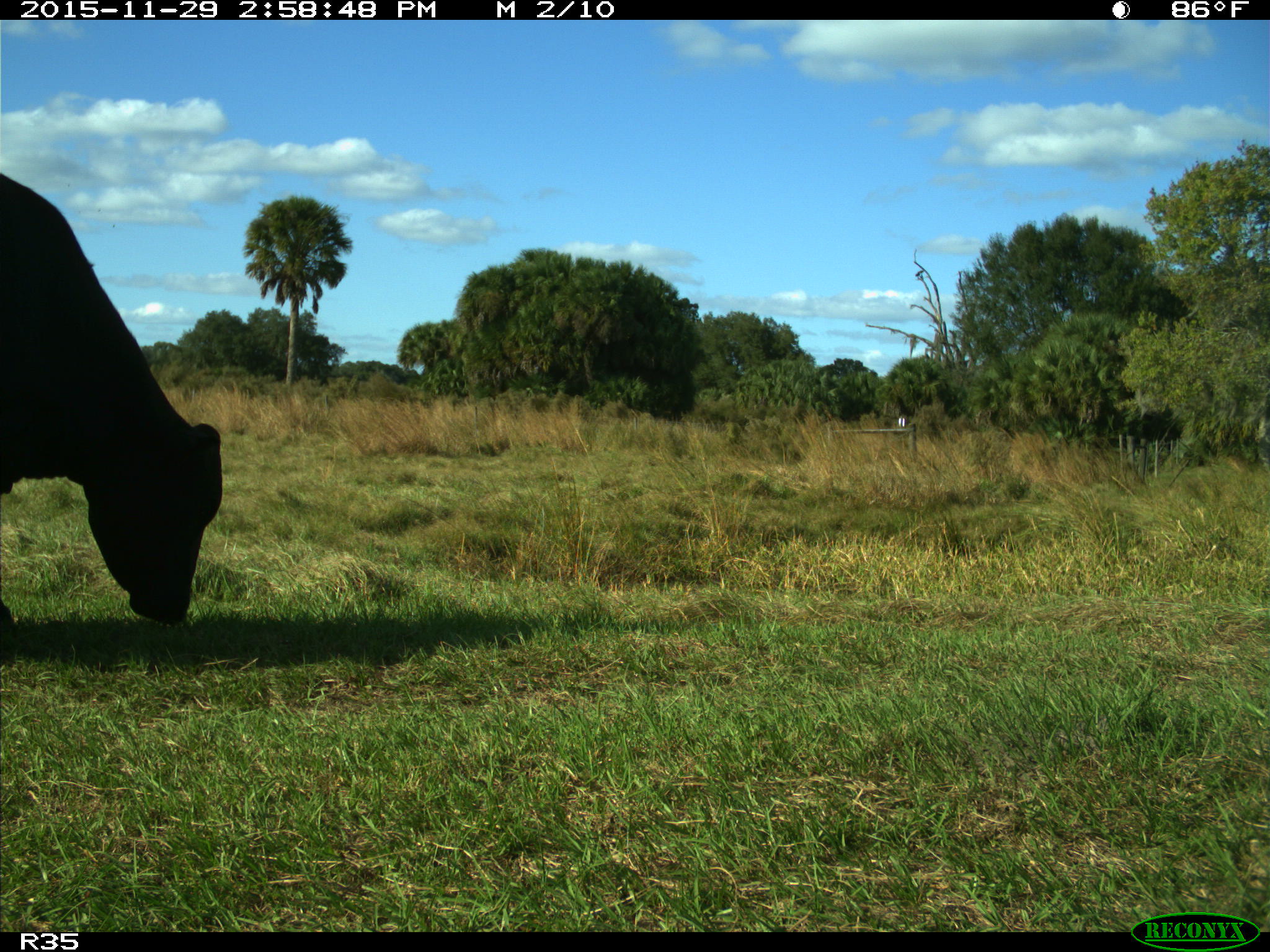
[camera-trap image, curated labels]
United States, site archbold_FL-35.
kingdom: Animalia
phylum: Chordata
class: Mammalia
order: Artiodactyla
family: Bovidae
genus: Bos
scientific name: Bos taurus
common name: domestic cow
Bos taurus (domestic cow).